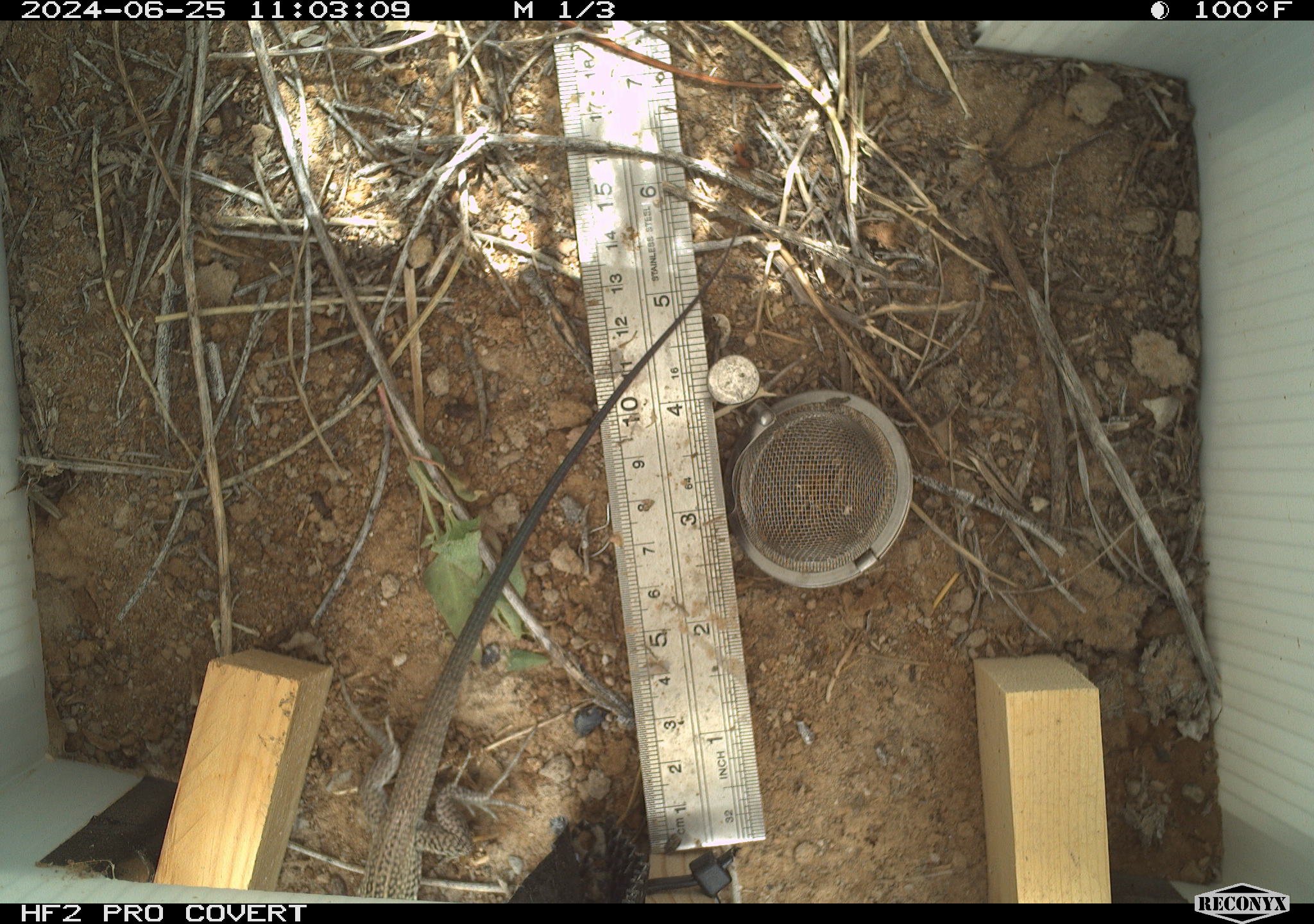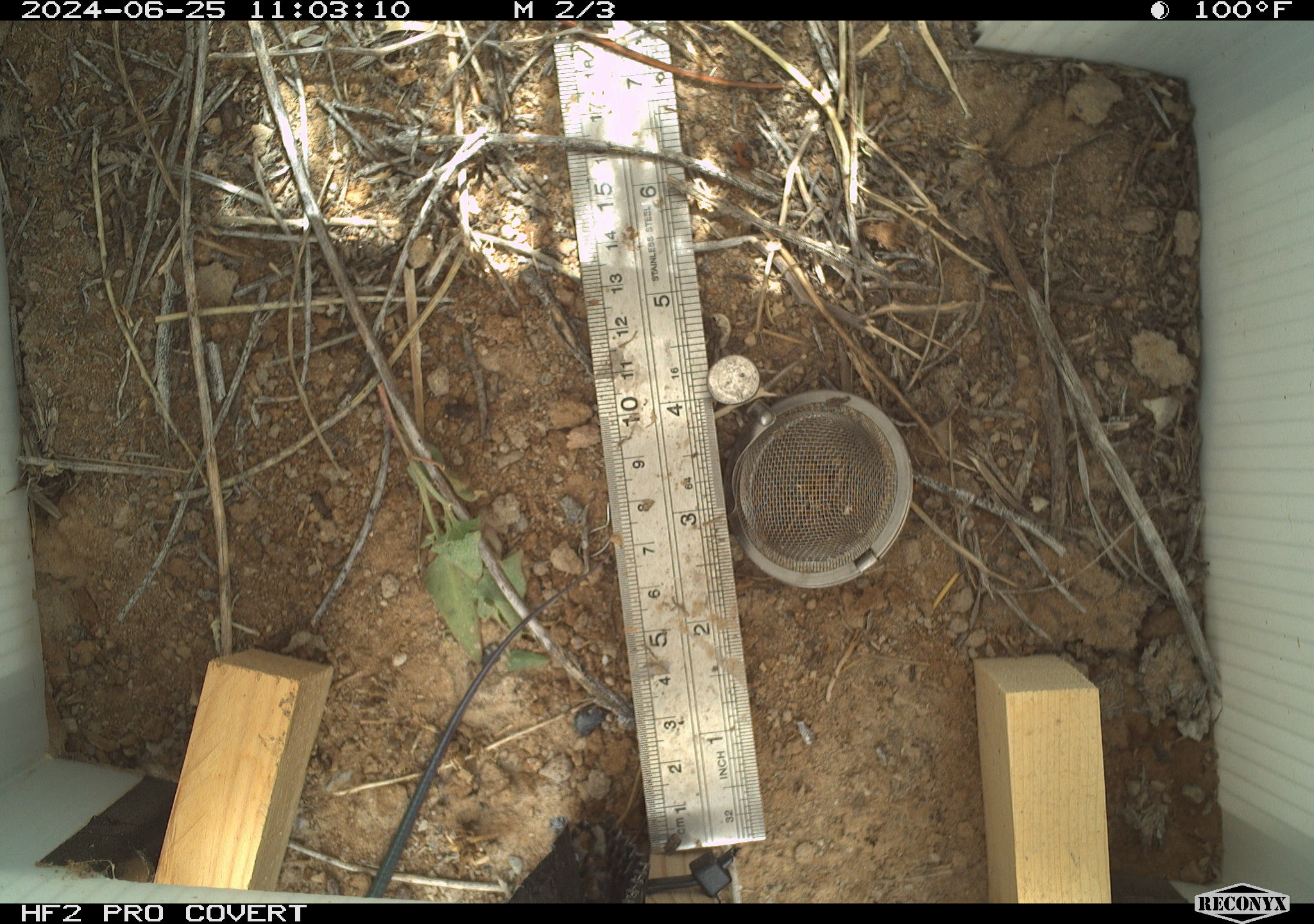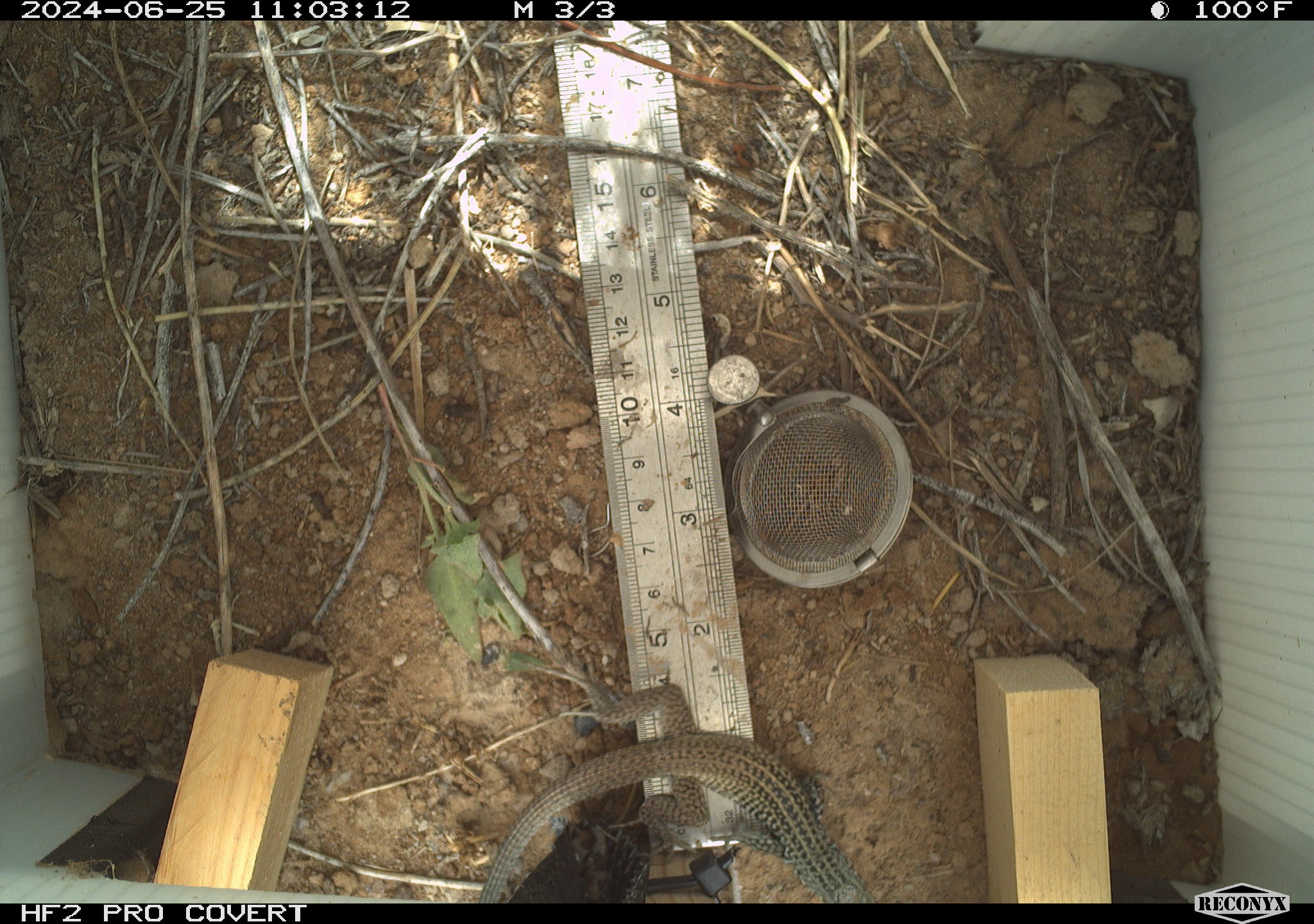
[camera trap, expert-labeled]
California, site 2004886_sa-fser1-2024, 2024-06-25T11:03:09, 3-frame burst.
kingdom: Animalia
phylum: Chordata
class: Reptilia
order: Squamata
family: Teiidae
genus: Aspidoscelis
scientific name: Aspidoscelis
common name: whiptail lizards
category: aspidoscelis species